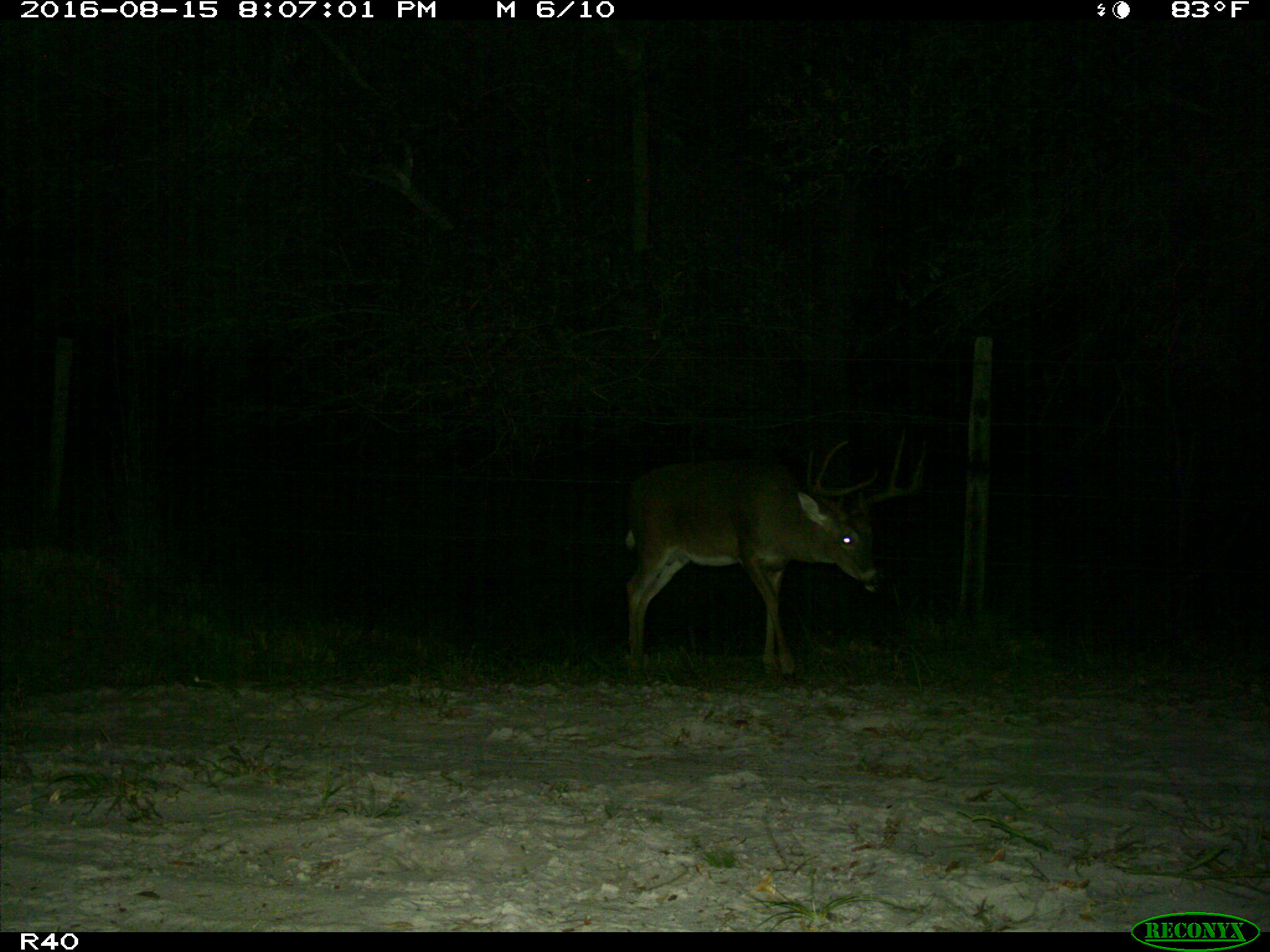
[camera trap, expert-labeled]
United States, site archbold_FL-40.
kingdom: Animalia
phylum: Chordata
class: Mammalia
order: Artiodactyla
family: Cervidae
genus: Odocoileus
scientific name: Odocoileus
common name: deer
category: unidentified deer